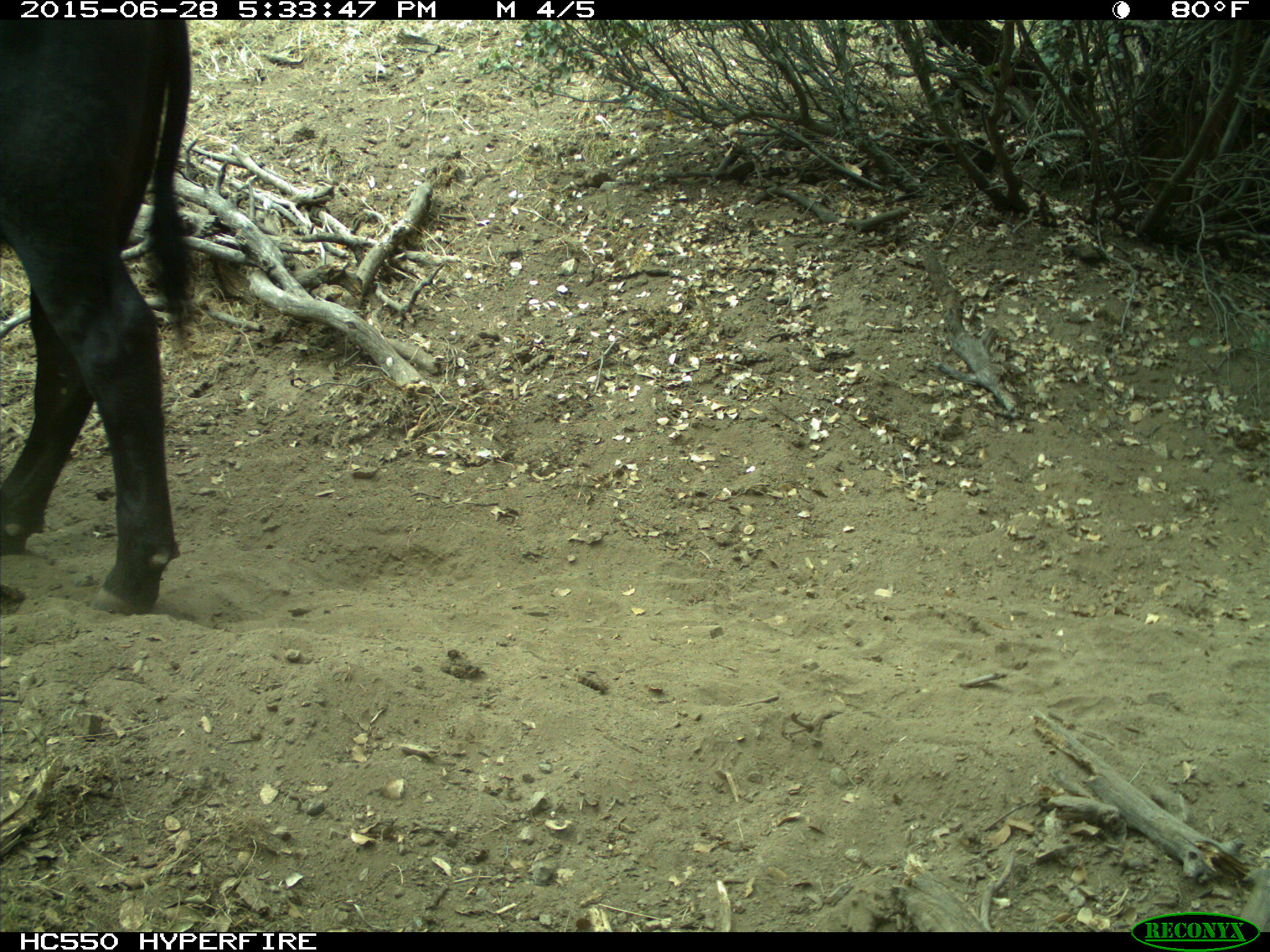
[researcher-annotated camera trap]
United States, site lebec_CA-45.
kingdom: Animalia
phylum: Chordata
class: Mammalia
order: Artiodactyla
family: Bovidae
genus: Bos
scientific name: Bos taurus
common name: domestic cow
Bos taurus (domestic cow).